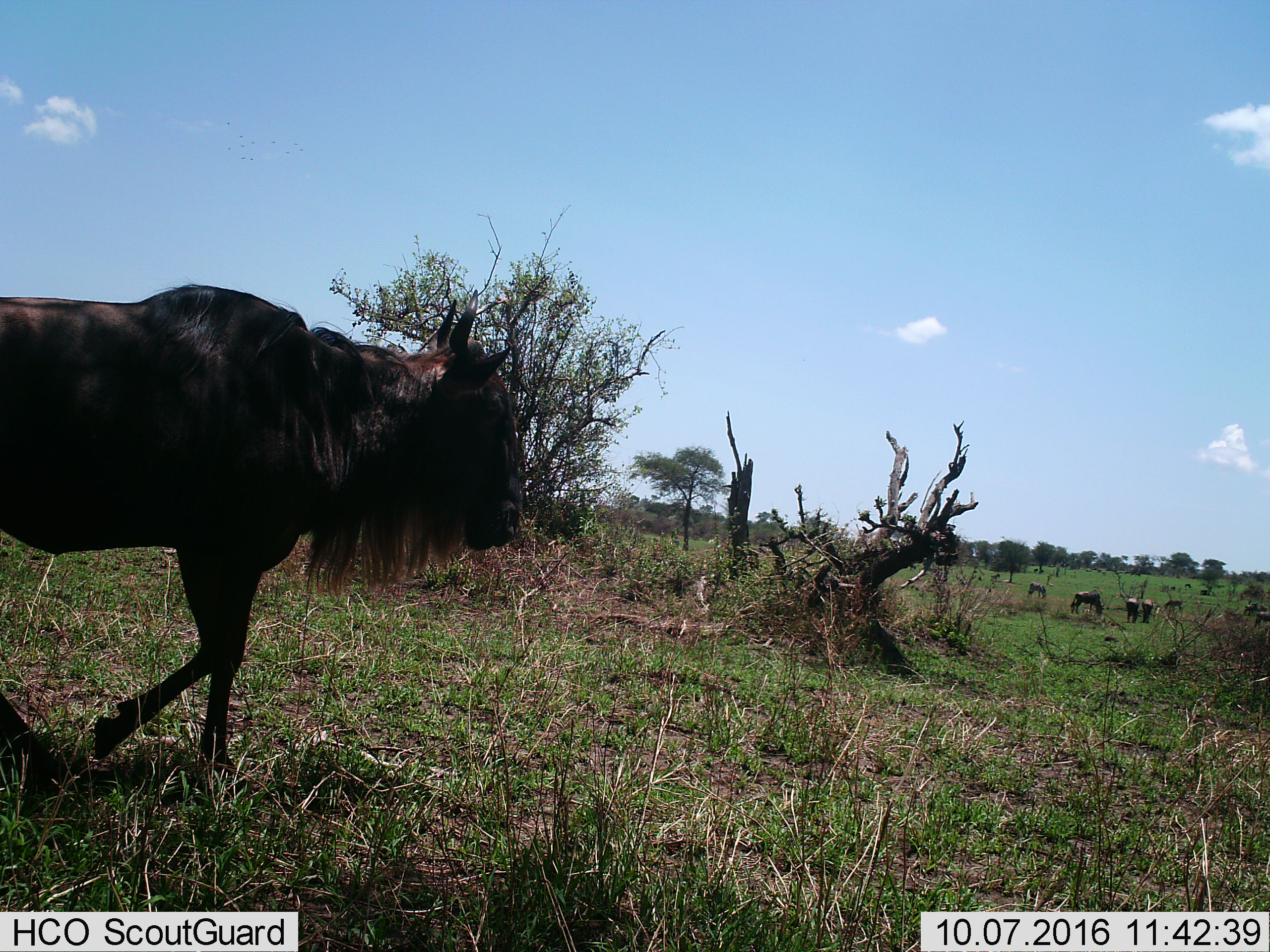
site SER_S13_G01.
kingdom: Animalia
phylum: Chordata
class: Mammalia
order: Artiodactyla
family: Bovidae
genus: Connochaetes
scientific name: Connochaetes taurinus taurinus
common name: blue wildebeest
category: wildebeestblue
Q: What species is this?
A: Wildebeestblue (blue wildebeest) (Connochaetes taurinus taurinus).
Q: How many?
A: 5.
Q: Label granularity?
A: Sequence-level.